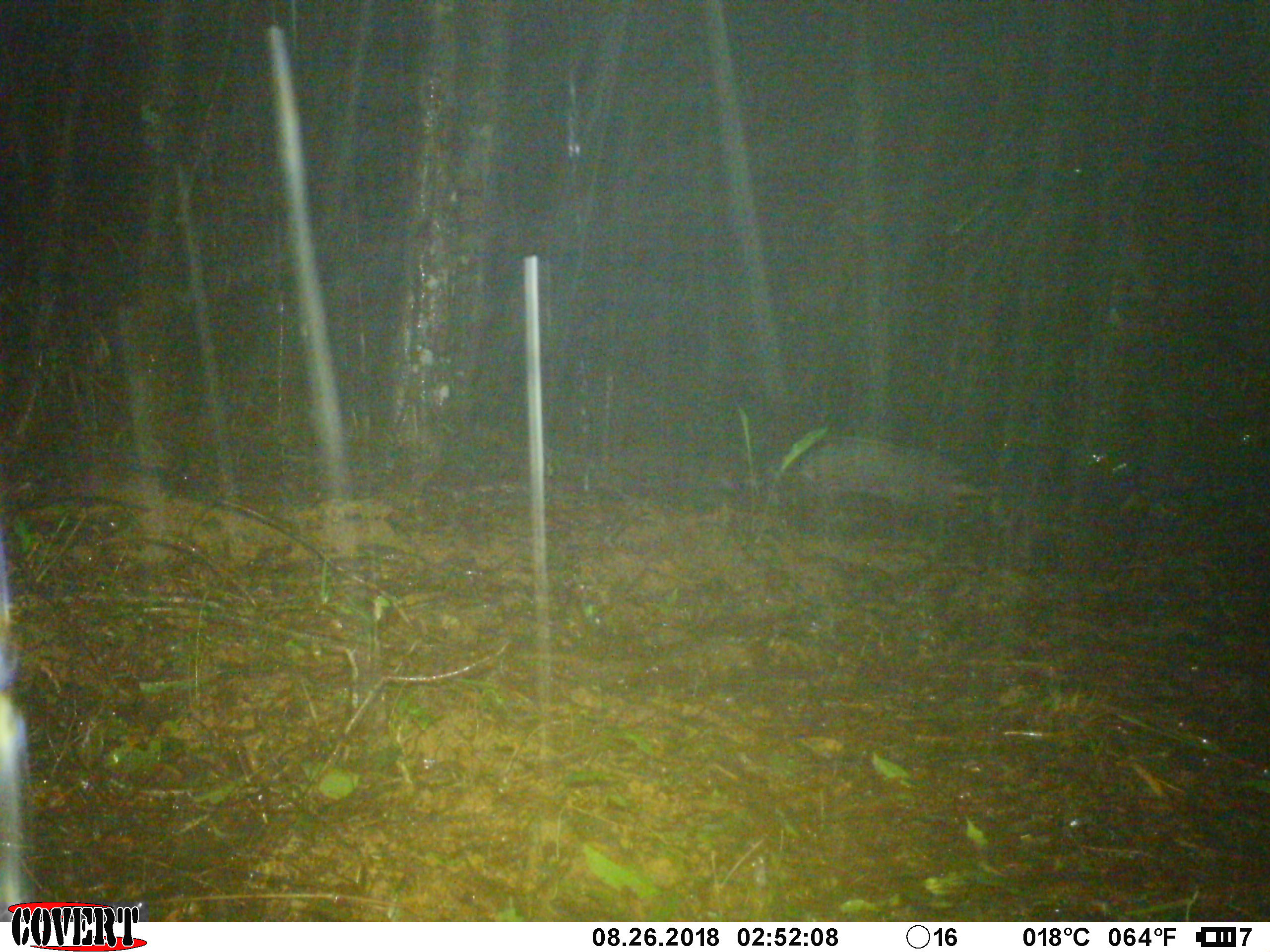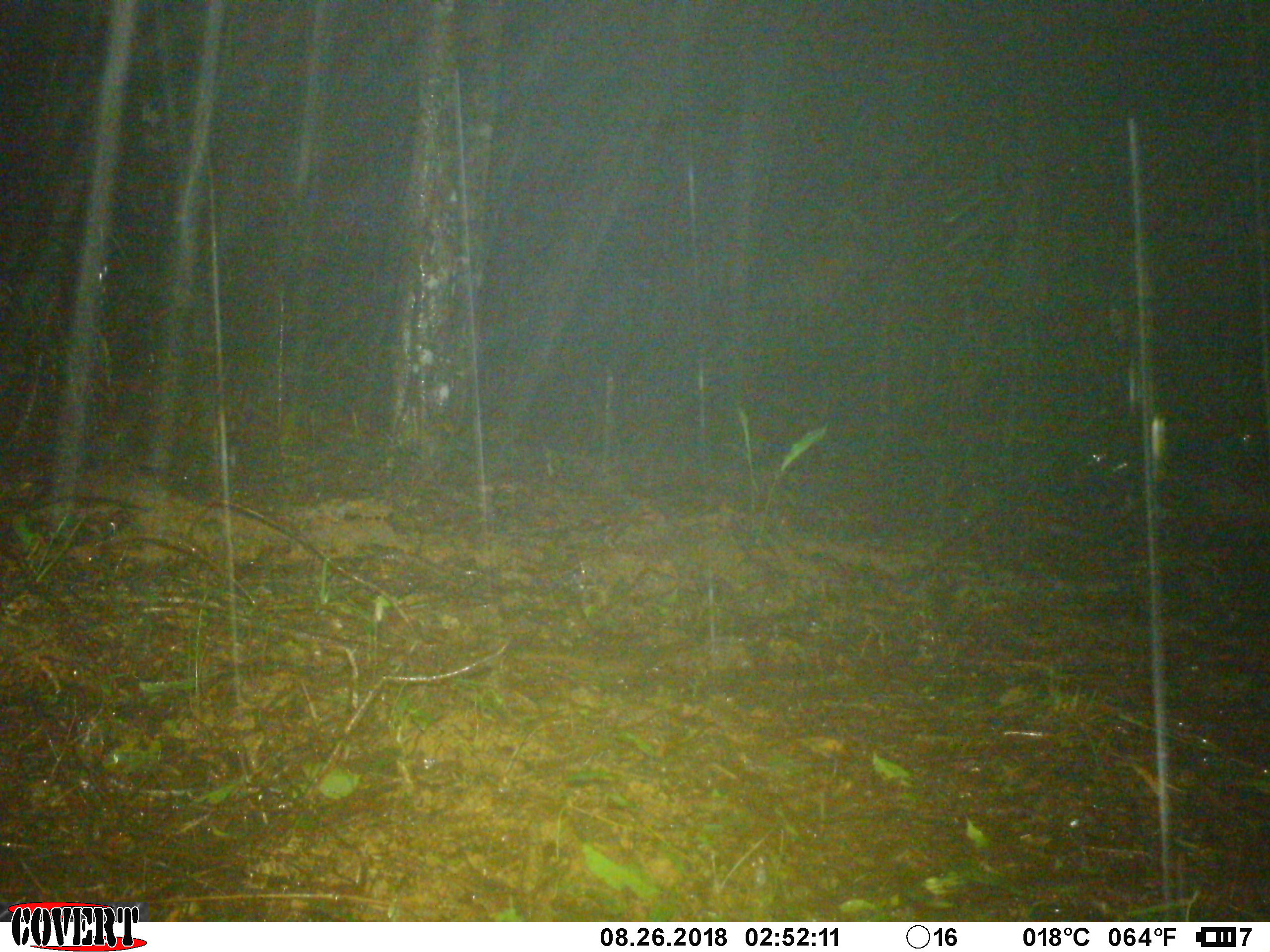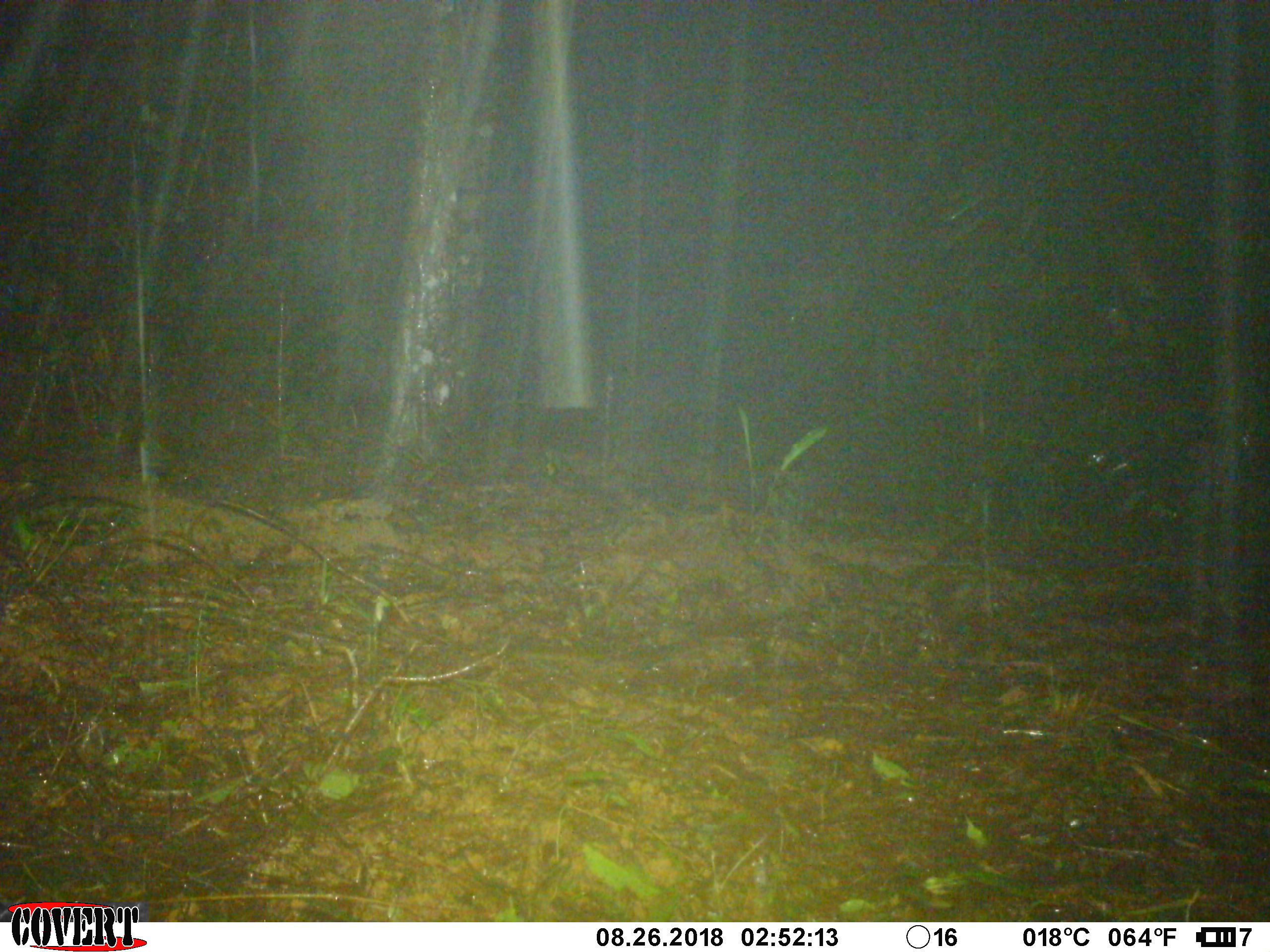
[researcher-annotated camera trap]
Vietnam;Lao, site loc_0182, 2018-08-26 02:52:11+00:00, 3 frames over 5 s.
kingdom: Animalia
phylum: Chordata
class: Mammalia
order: Carnivora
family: Viverridae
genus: Viverra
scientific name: Viverra zibetha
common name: large indian civet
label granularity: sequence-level